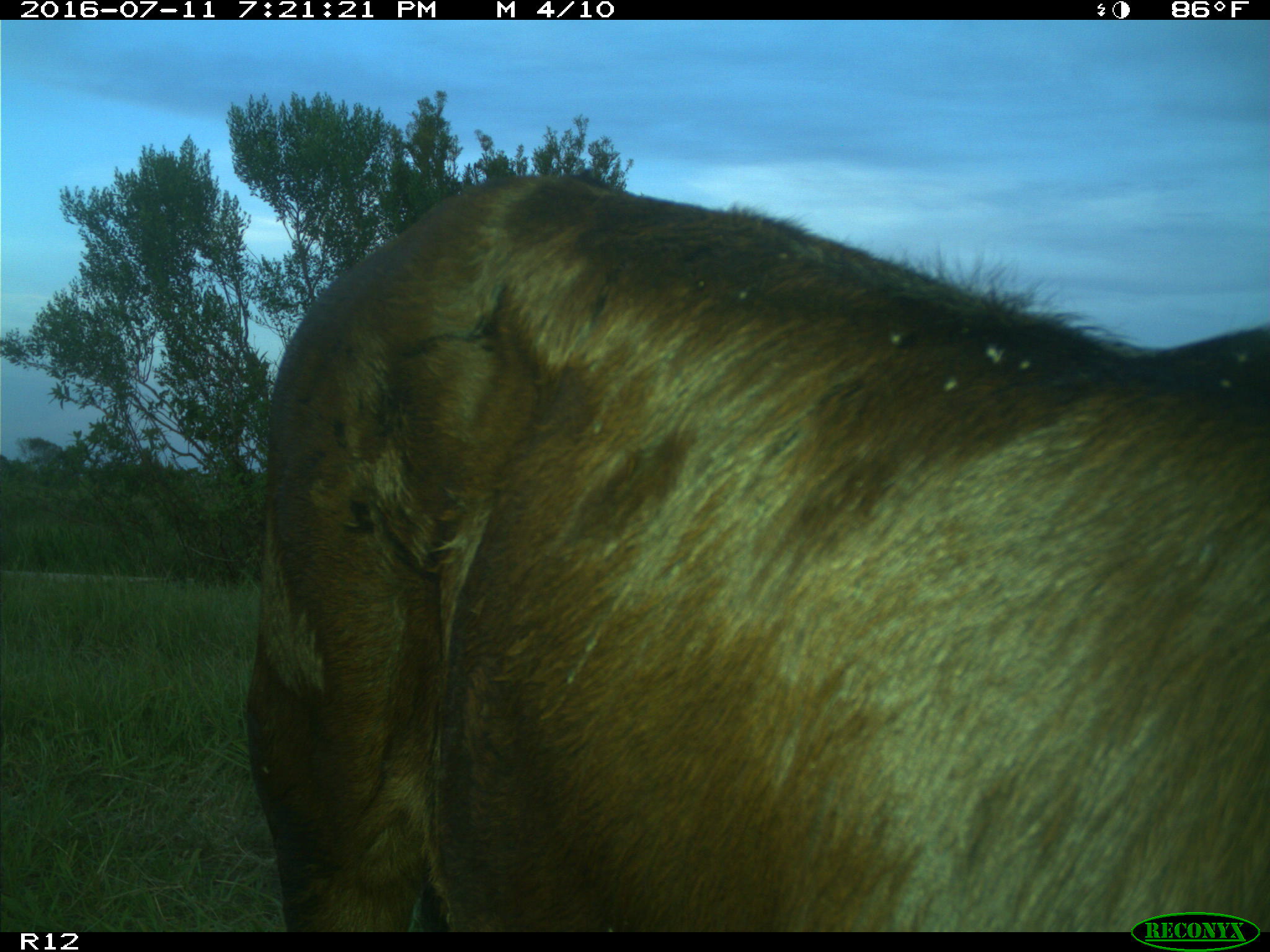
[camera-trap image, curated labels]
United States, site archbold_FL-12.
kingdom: Animalia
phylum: Chordata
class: Mammalia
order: Artiodactyla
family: Bovidae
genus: Bos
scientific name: Bos taurus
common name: domestic cow